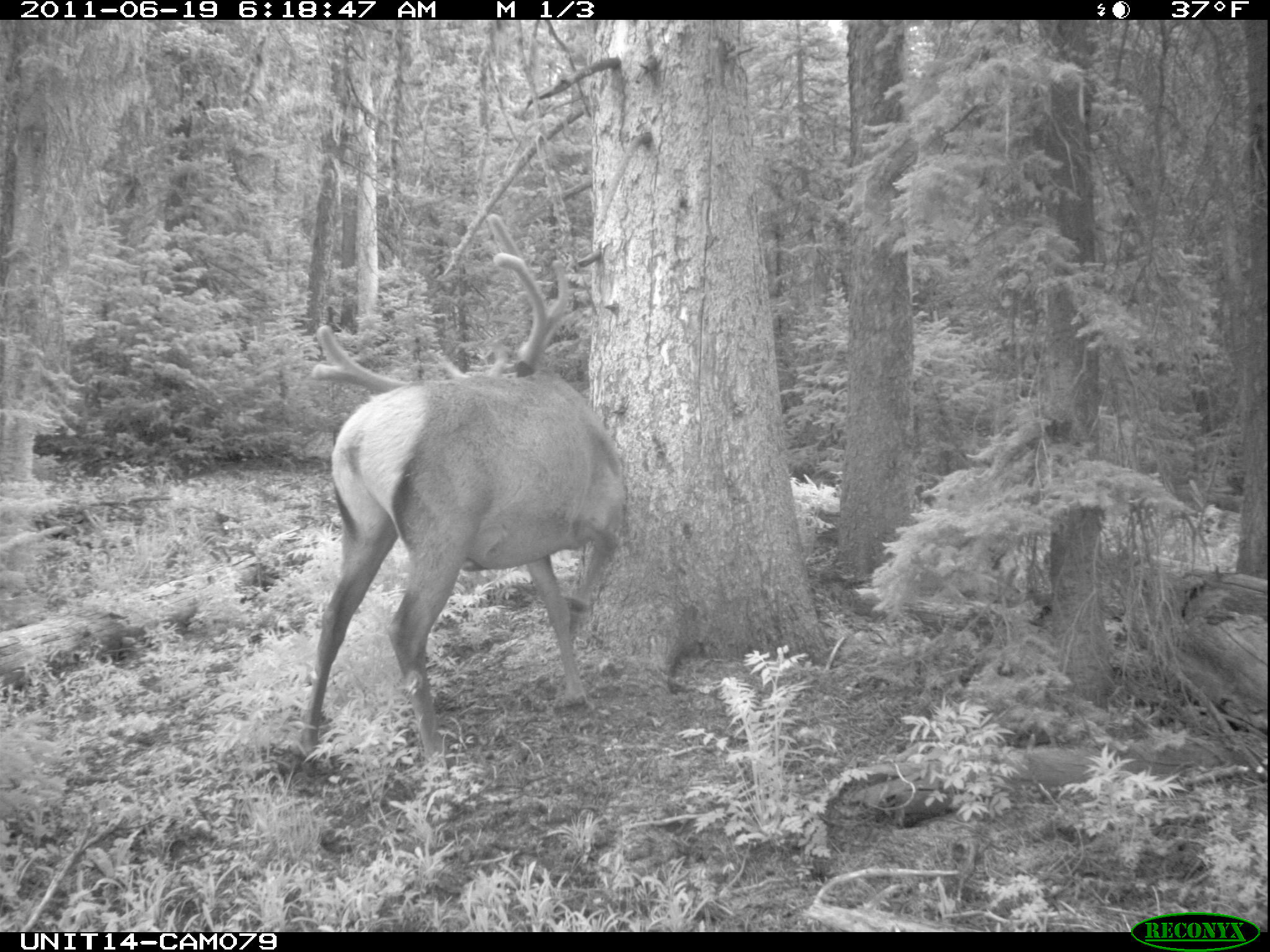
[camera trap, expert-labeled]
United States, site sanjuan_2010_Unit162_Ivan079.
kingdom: Animalia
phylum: Chordata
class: Mammalia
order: Artiodactyla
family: Cervidae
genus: Cervus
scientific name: Cervus elaphus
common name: red deer